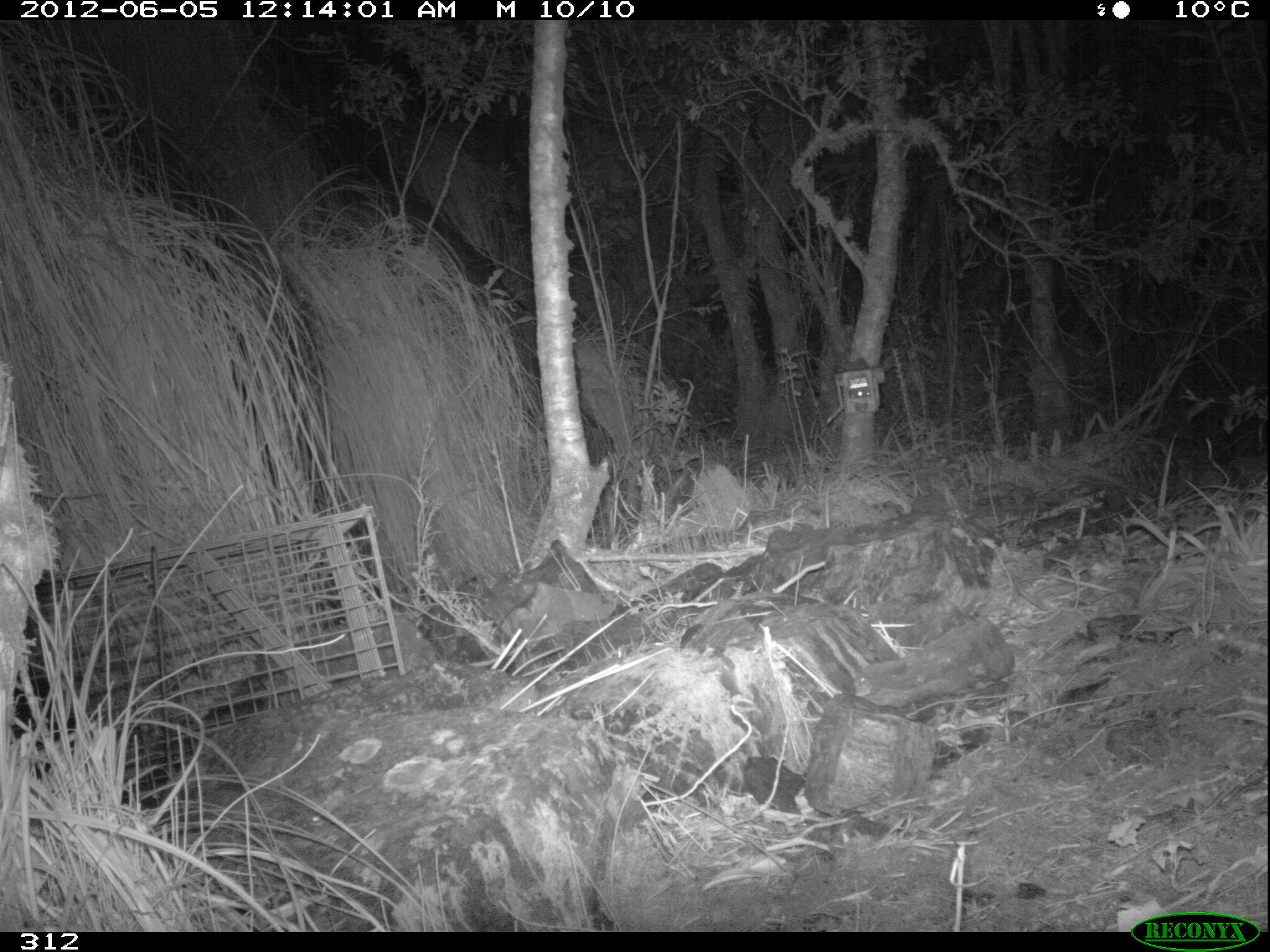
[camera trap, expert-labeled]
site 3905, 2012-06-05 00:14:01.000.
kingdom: Animalia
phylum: Chordata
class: Mammalia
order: Didelphimorphia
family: Didelphidae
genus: Didelphis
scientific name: Didelphis pernigra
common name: andean white-eared opossum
Didelphis pernigra (andean white-eared opossum).